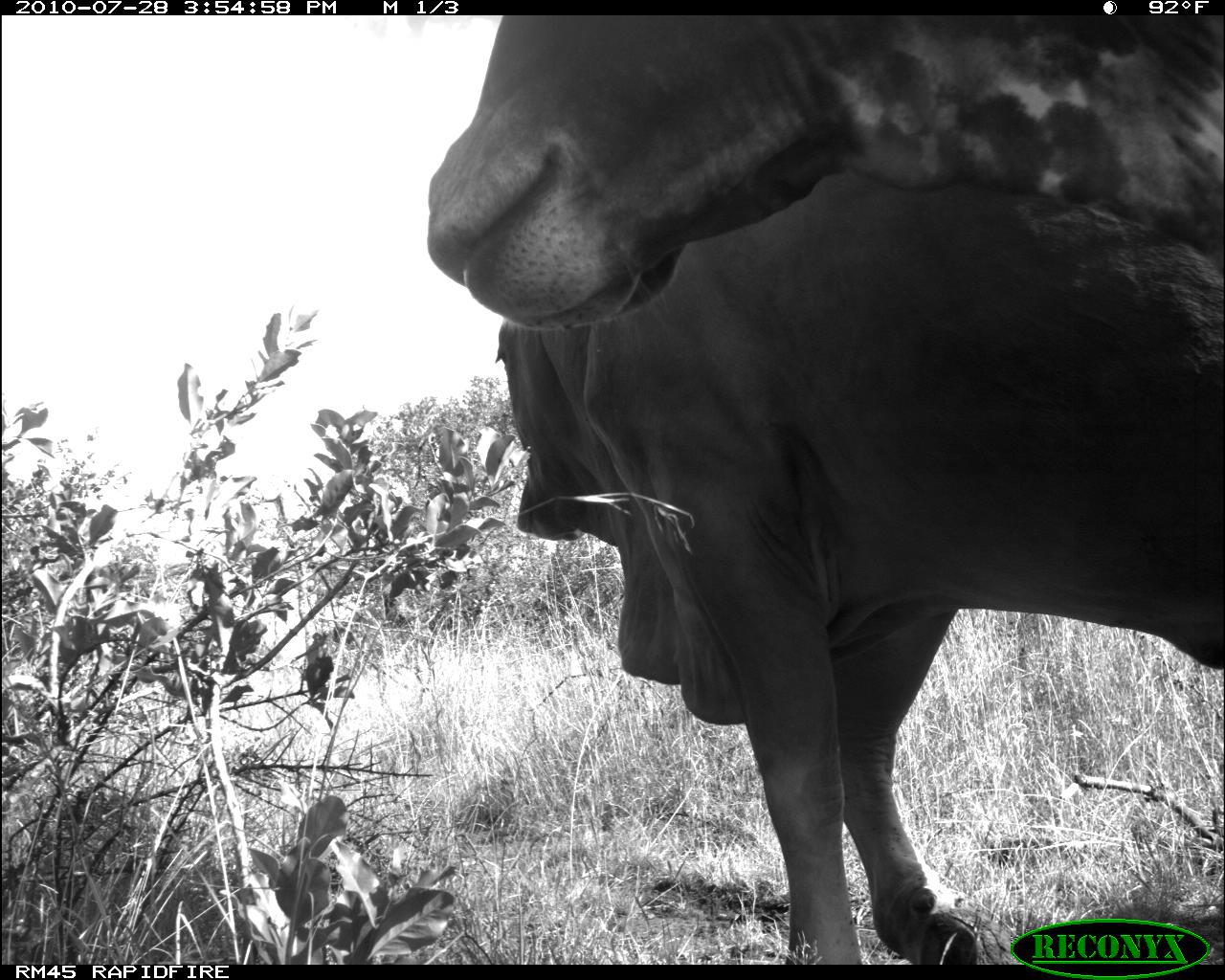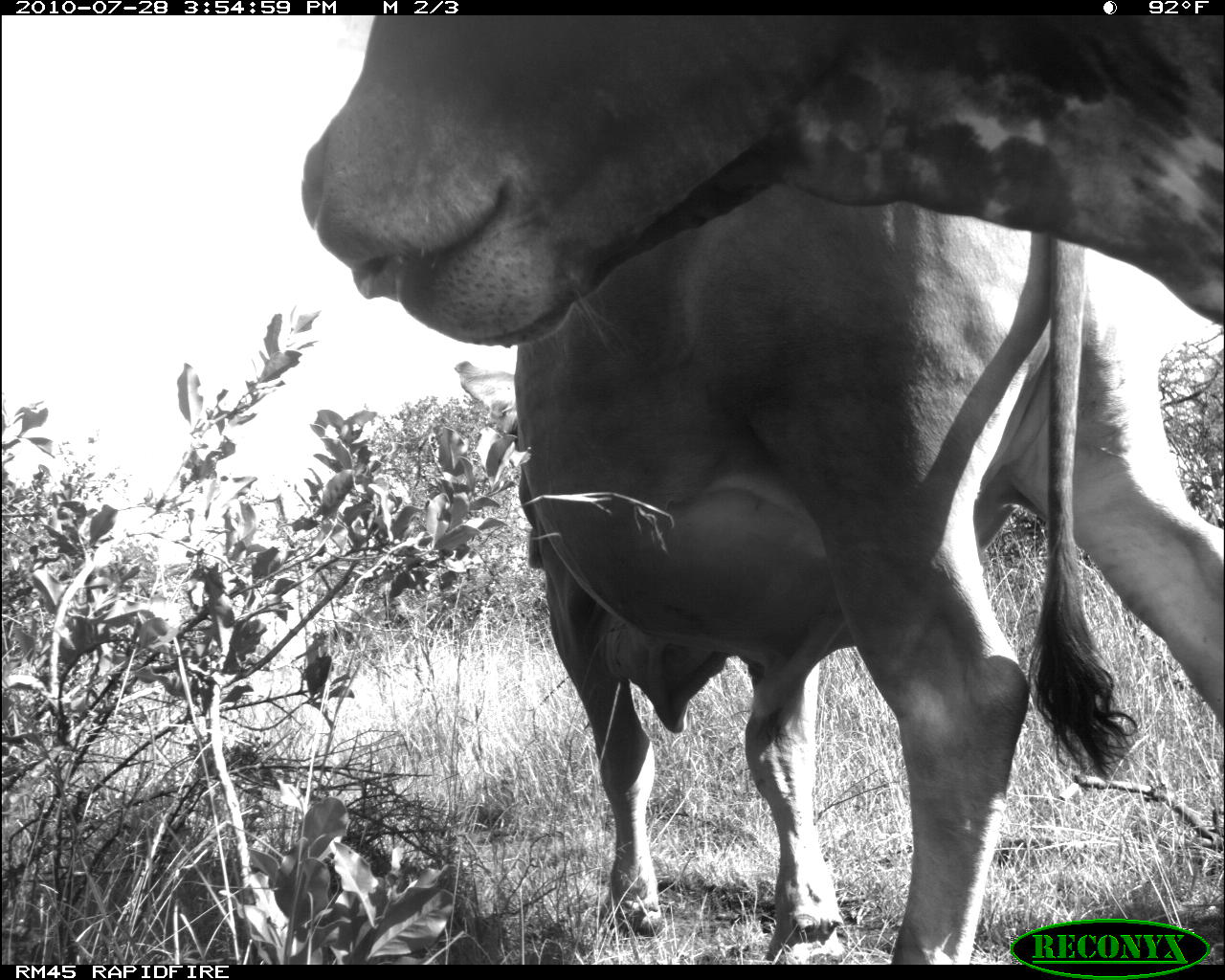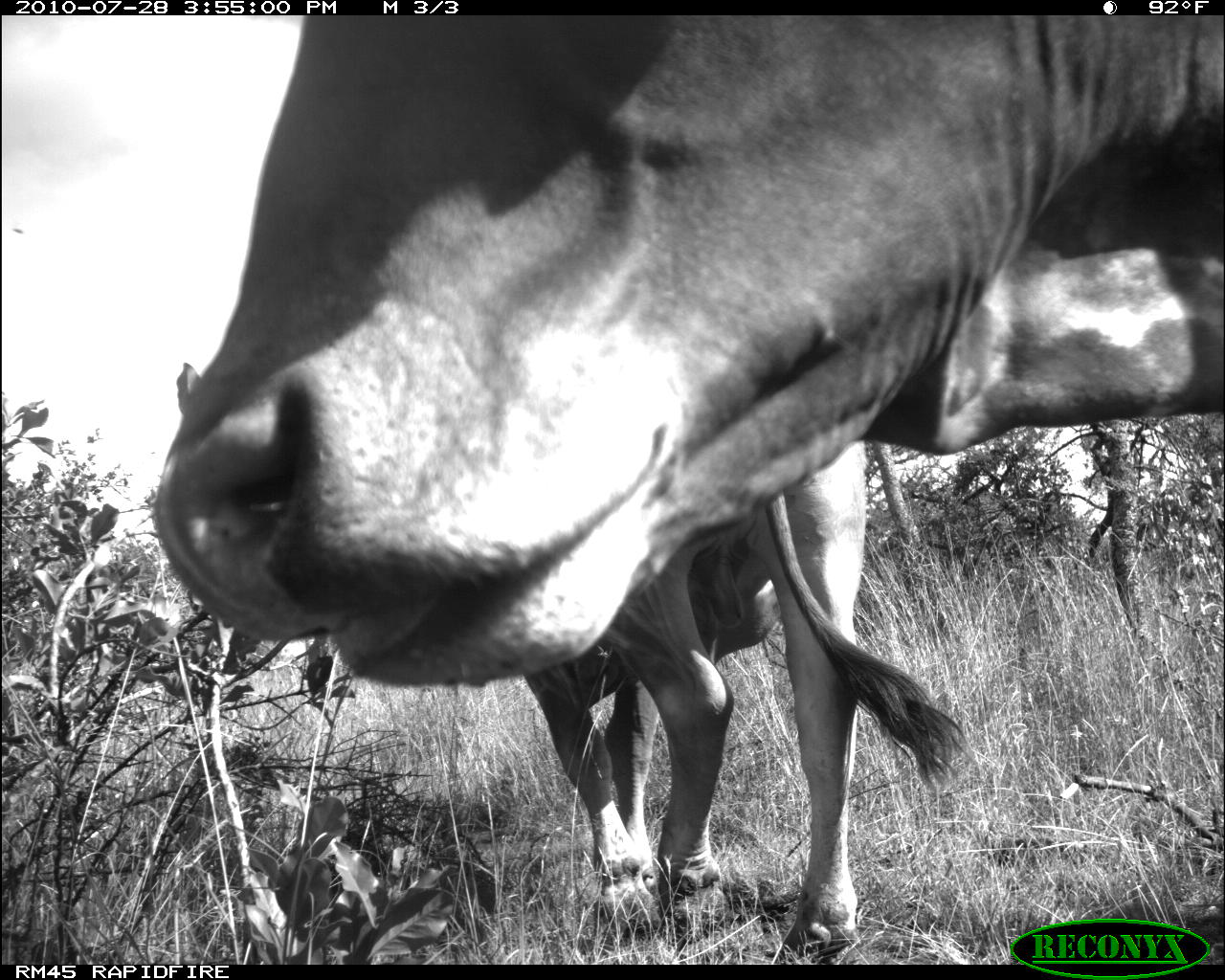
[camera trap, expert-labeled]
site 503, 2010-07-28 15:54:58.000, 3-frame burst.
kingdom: Animalia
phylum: Chordata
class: Mammalia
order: Artiodactyla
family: Bovidae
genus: Bos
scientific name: Bos taurus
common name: domestic cattle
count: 2